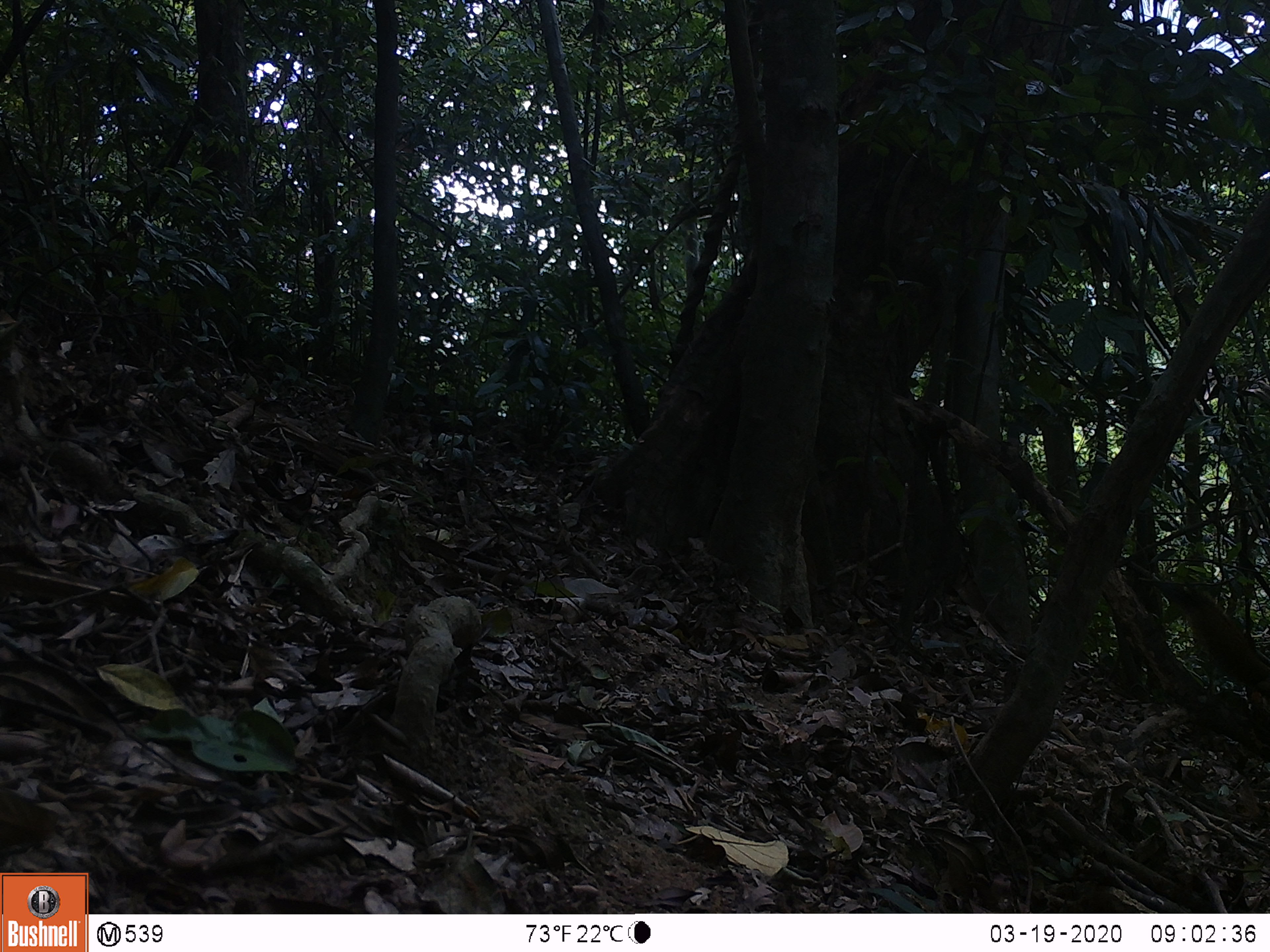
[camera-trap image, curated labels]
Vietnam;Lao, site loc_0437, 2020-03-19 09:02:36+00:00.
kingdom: Animalia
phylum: Chordata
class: Mammalia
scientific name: Mammalia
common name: mammal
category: unidentified small mammal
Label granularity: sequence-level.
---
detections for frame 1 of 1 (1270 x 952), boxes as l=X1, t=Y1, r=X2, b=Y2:
unidentified small mammal: l=1154, t=577, r=1269, b=693